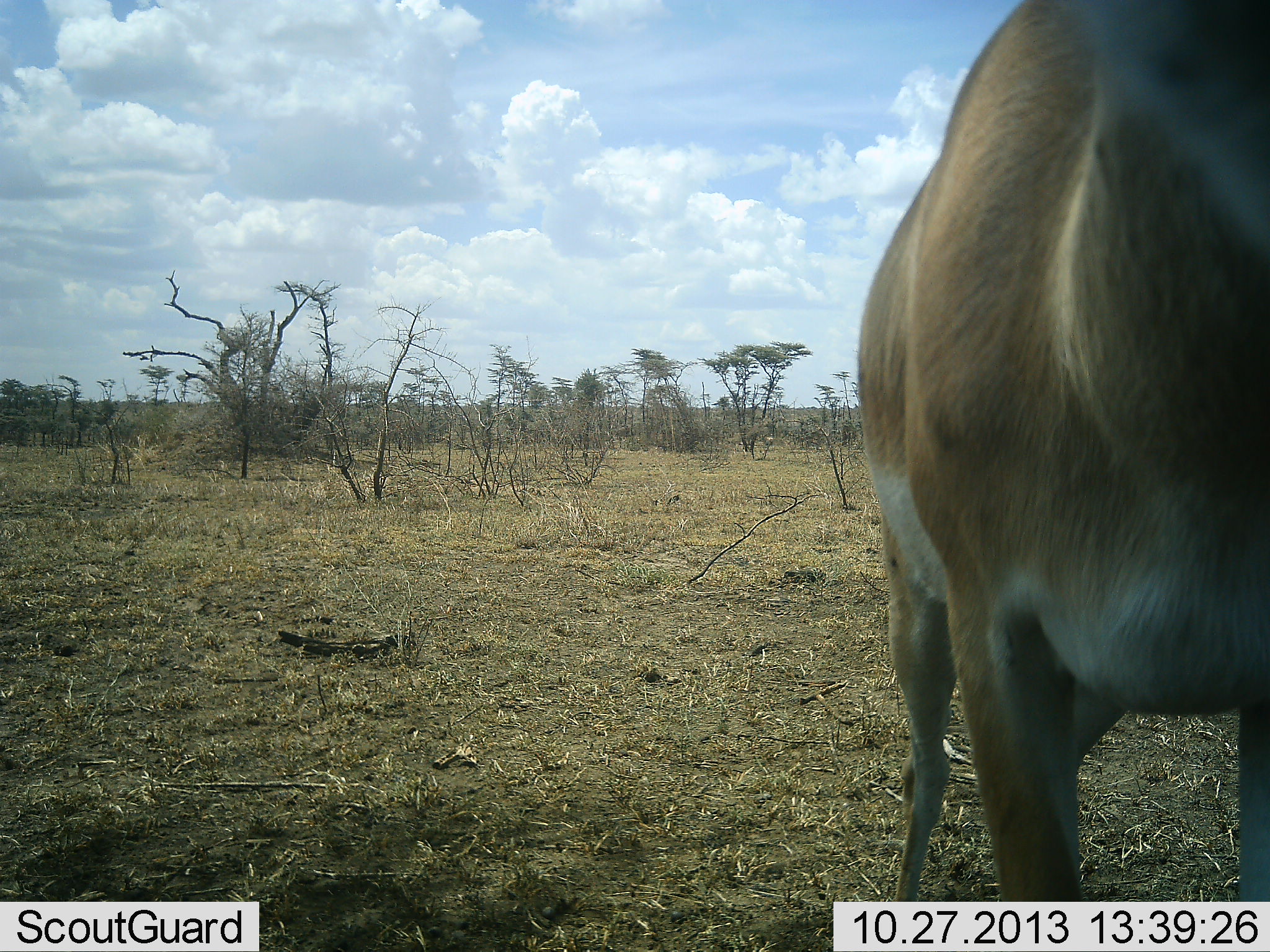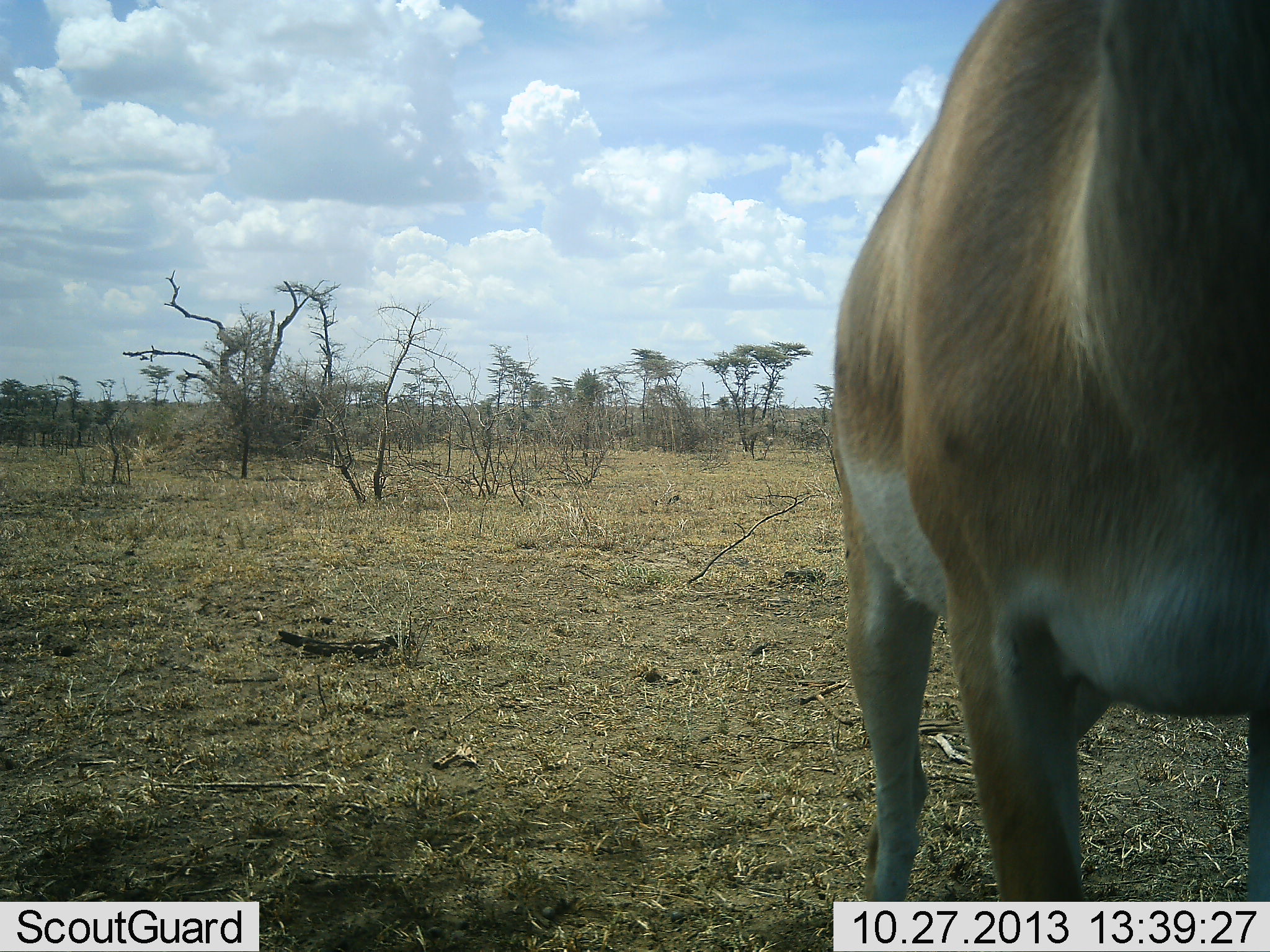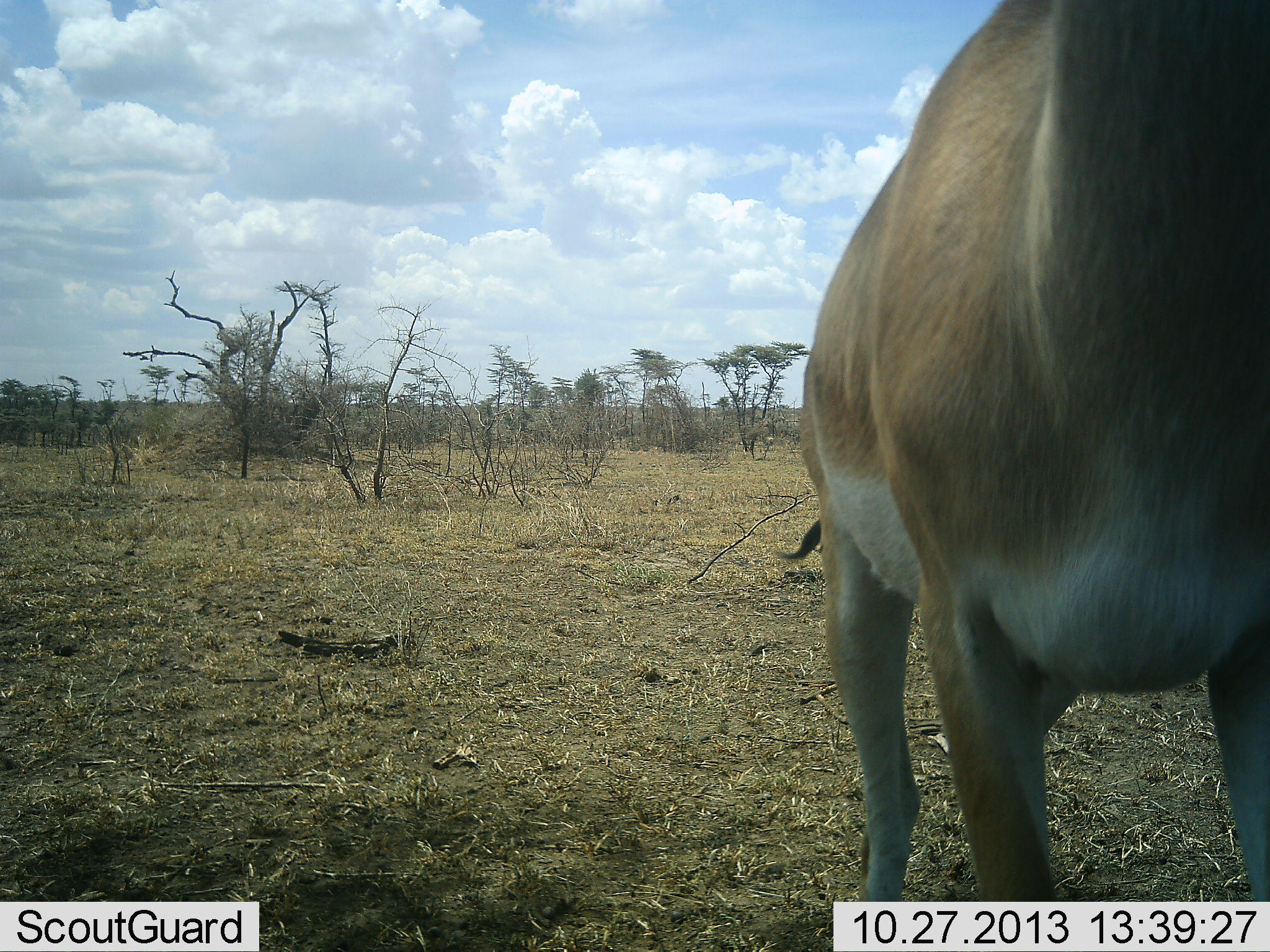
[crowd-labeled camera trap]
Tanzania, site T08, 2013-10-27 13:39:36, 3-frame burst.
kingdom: Animalia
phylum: Chordata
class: Mammalia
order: Artiodactyla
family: Bovidae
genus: Nanger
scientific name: Nanger granti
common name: grant's gazelle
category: gazellegrants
Gazellegrants (grant's gazelle) (Nanger granti), count 1. Behavior (volunteer vote fractions): standing 96%, resting 4%, moving 0%, interacting 0%. Young present (vote fraction): 0%. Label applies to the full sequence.